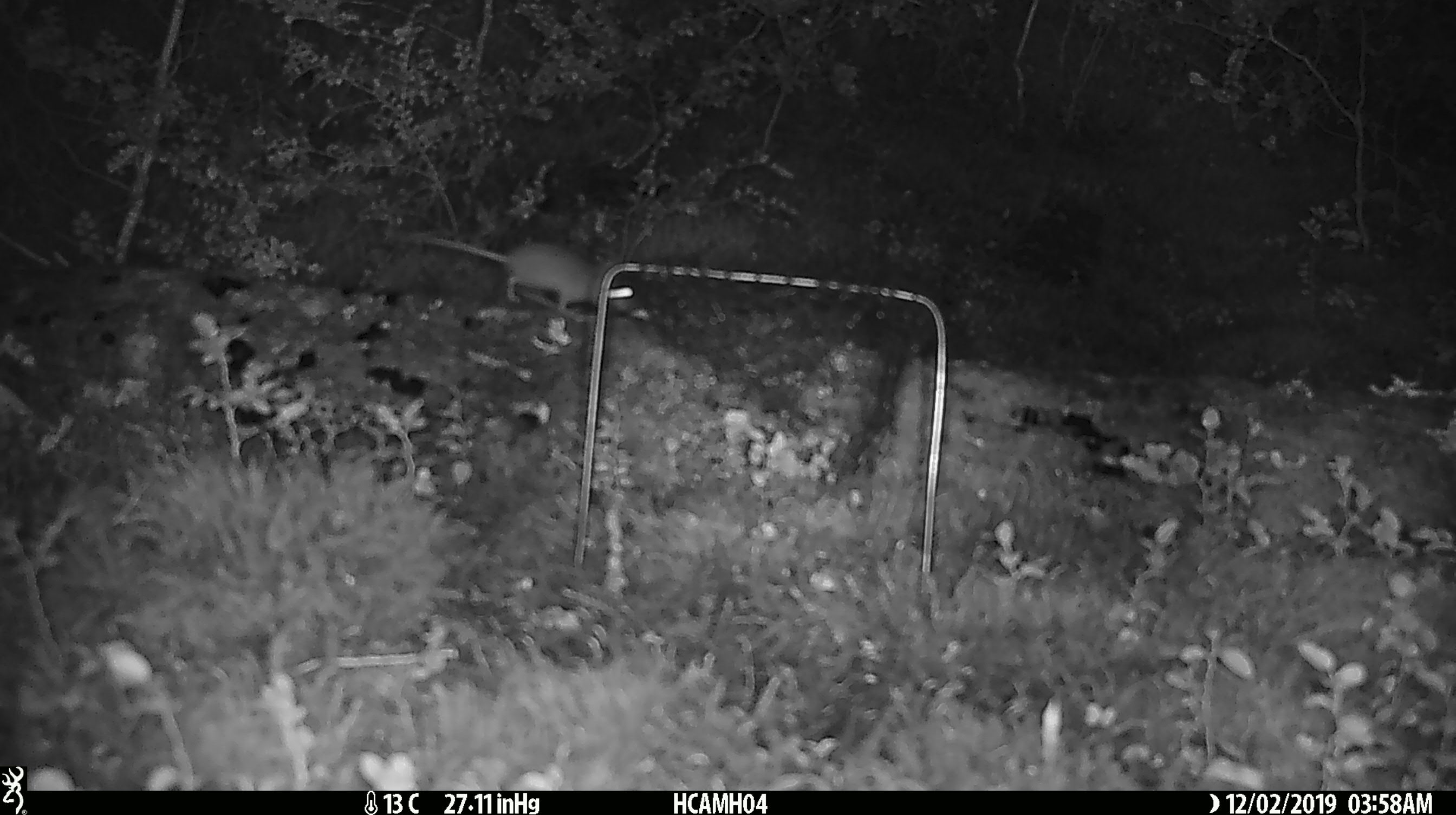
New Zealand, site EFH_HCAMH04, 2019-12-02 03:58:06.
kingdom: Animalia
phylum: Chordata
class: Mammalia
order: Rodentia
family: Muridae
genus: Mus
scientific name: Mus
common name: mouse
Mouse (Mus).